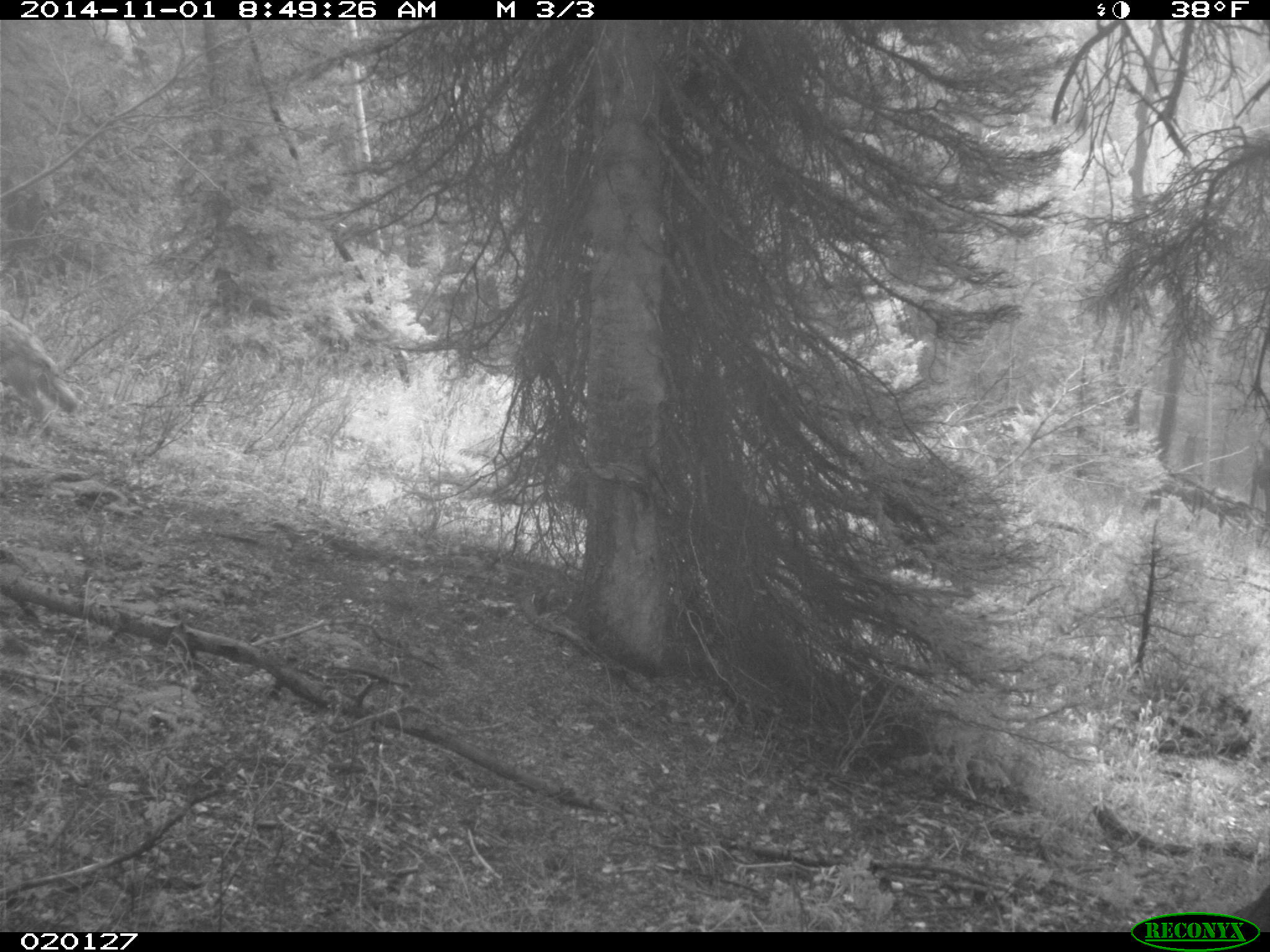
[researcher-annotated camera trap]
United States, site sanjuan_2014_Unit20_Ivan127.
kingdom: Animalia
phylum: Chordata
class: Mammalia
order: Carnivora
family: Canidae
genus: Canis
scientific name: Canis latrans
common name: coyote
Canis latrans (coyote).